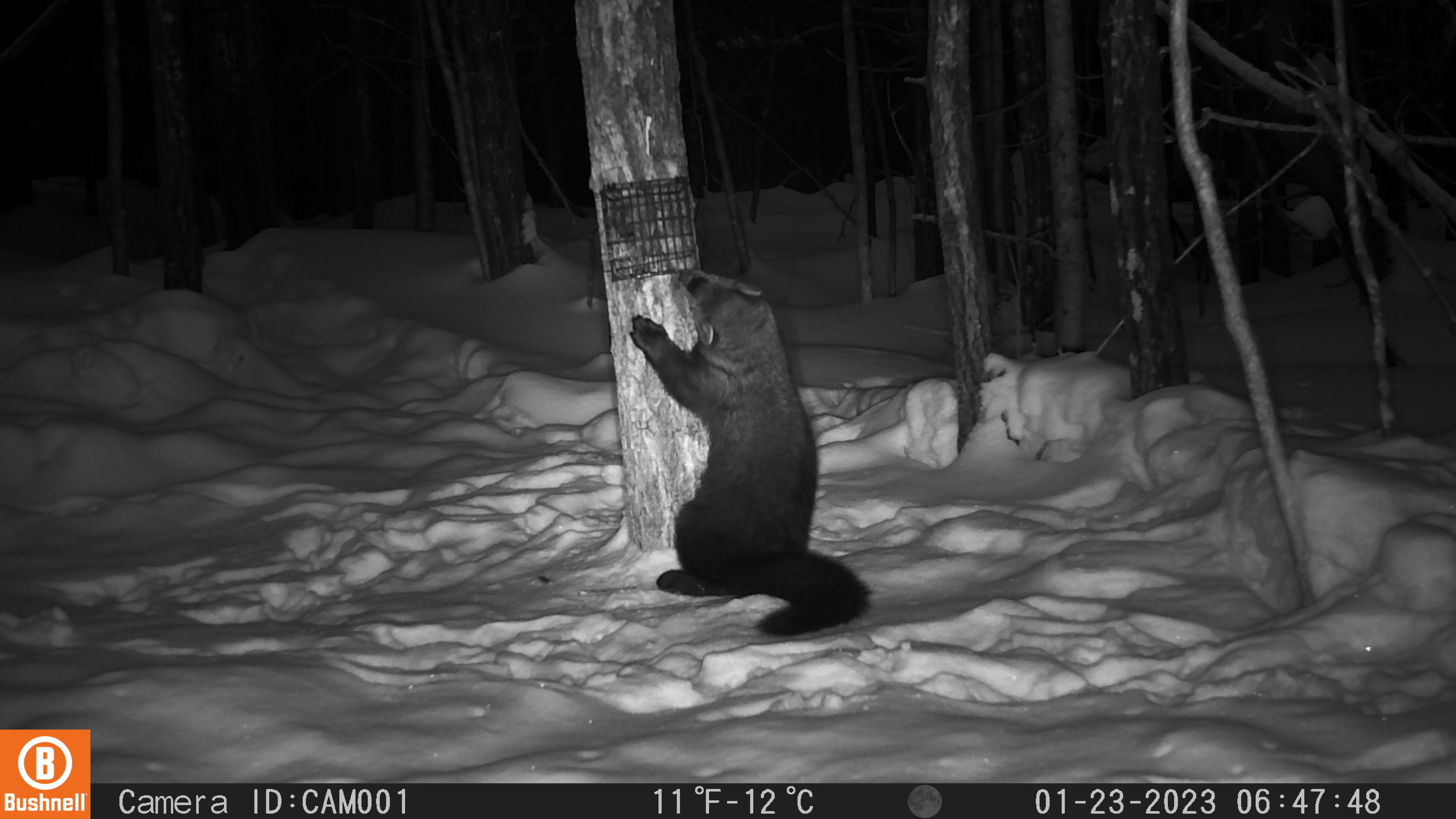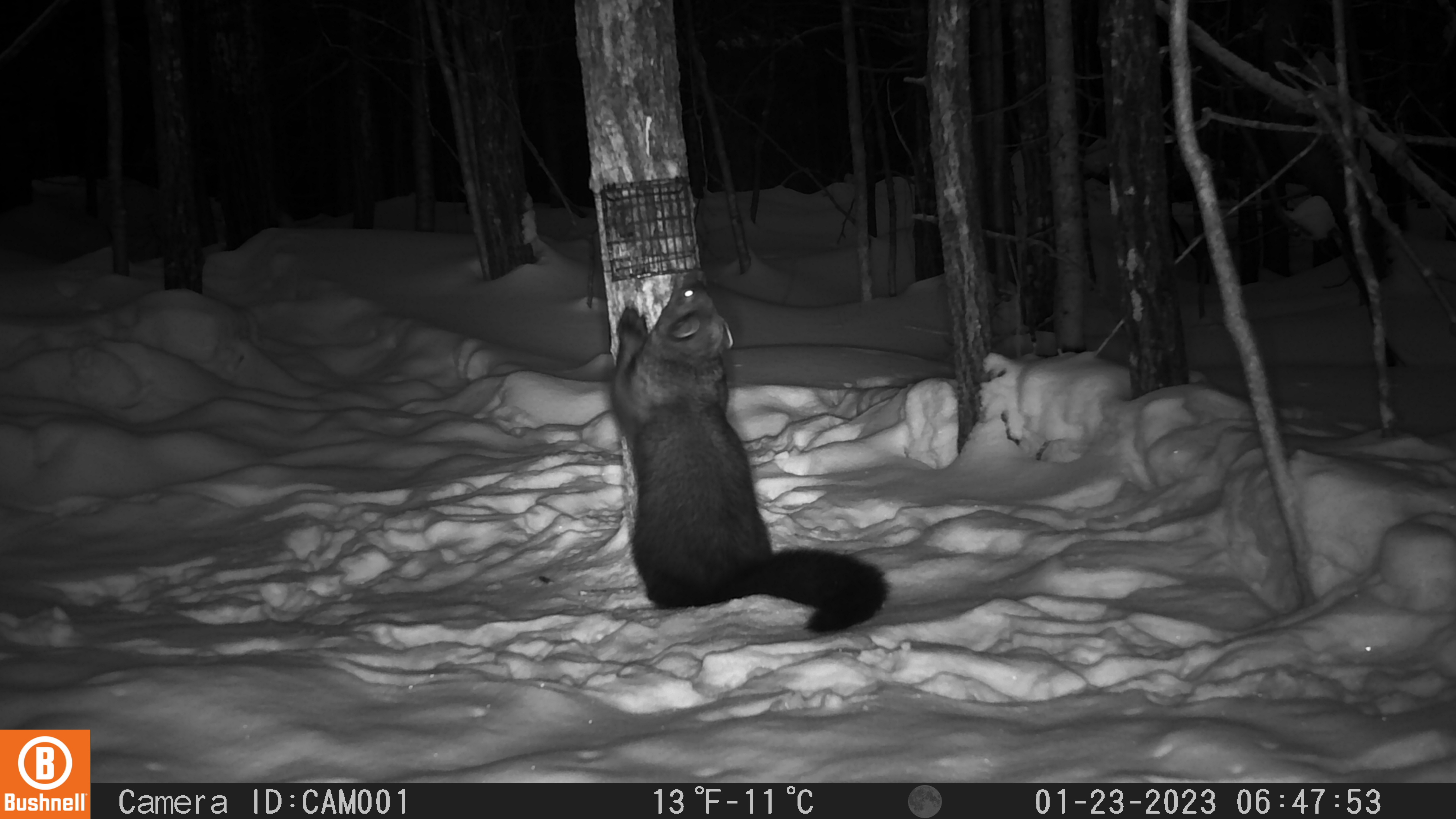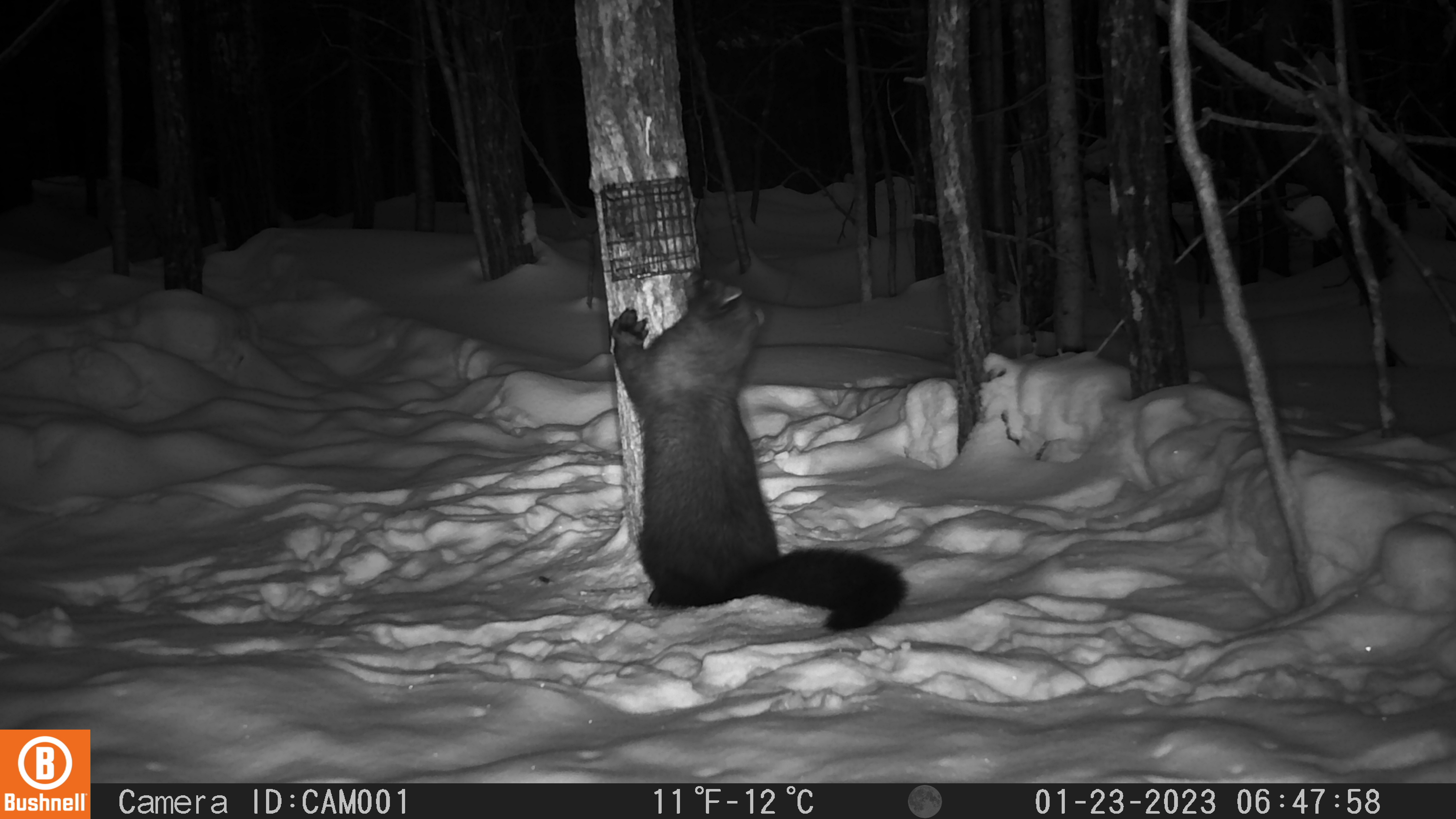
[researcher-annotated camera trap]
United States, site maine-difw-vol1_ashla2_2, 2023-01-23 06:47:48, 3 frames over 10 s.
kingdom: Animalia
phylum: Chordata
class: Mammalia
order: Carnivora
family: Mustelidae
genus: Pekania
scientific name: Pekania pennanti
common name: fisher